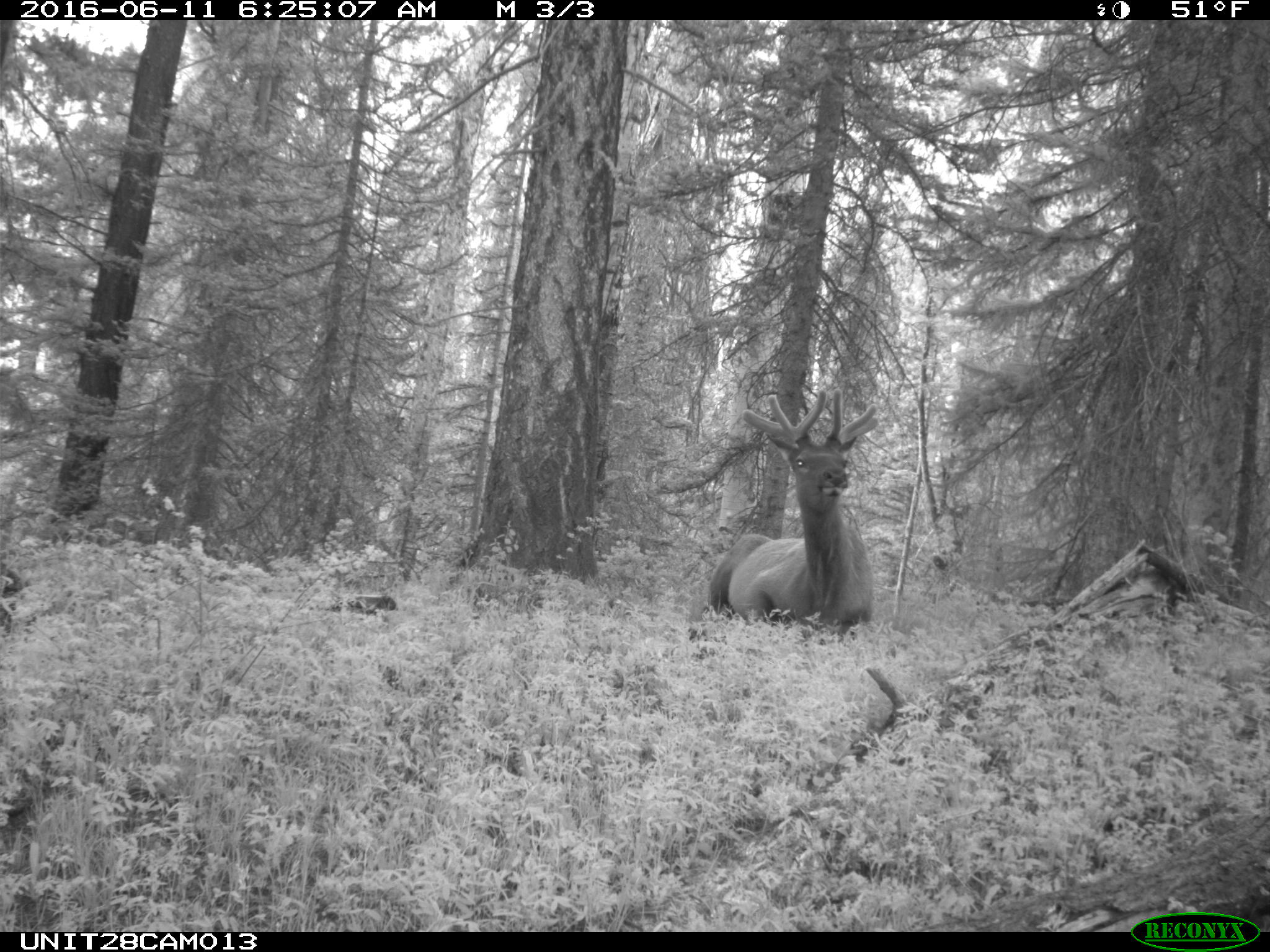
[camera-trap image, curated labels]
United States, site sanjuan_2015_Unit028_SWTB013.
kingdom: Animalia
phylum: Chordata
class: Mammalia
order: Artiodactyla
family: Cervidae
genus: Cervus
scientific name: Cervus elaphus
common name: red deer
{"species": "Cervus elaphus (red deer)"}